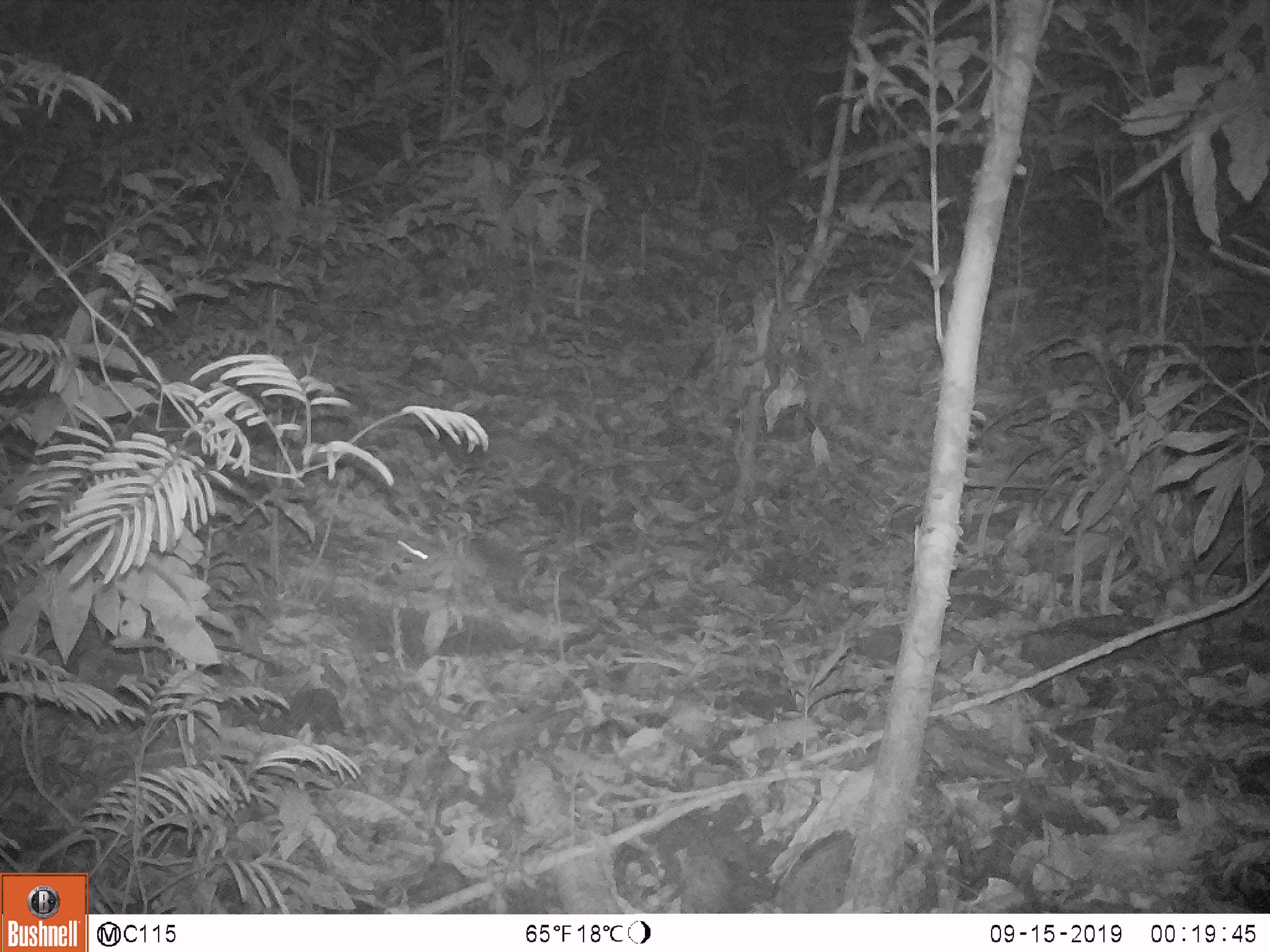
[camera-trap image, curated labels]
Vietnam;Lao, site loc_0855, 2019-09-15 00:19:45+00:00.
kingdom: Animalia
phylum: Chordata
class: Mammalia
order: Rodentia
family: Muridae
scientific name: Muridae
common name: old-world mice and rats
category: unidentified murid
Unidentified murid (old-world mice and rats) (Muridae). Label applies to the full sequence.